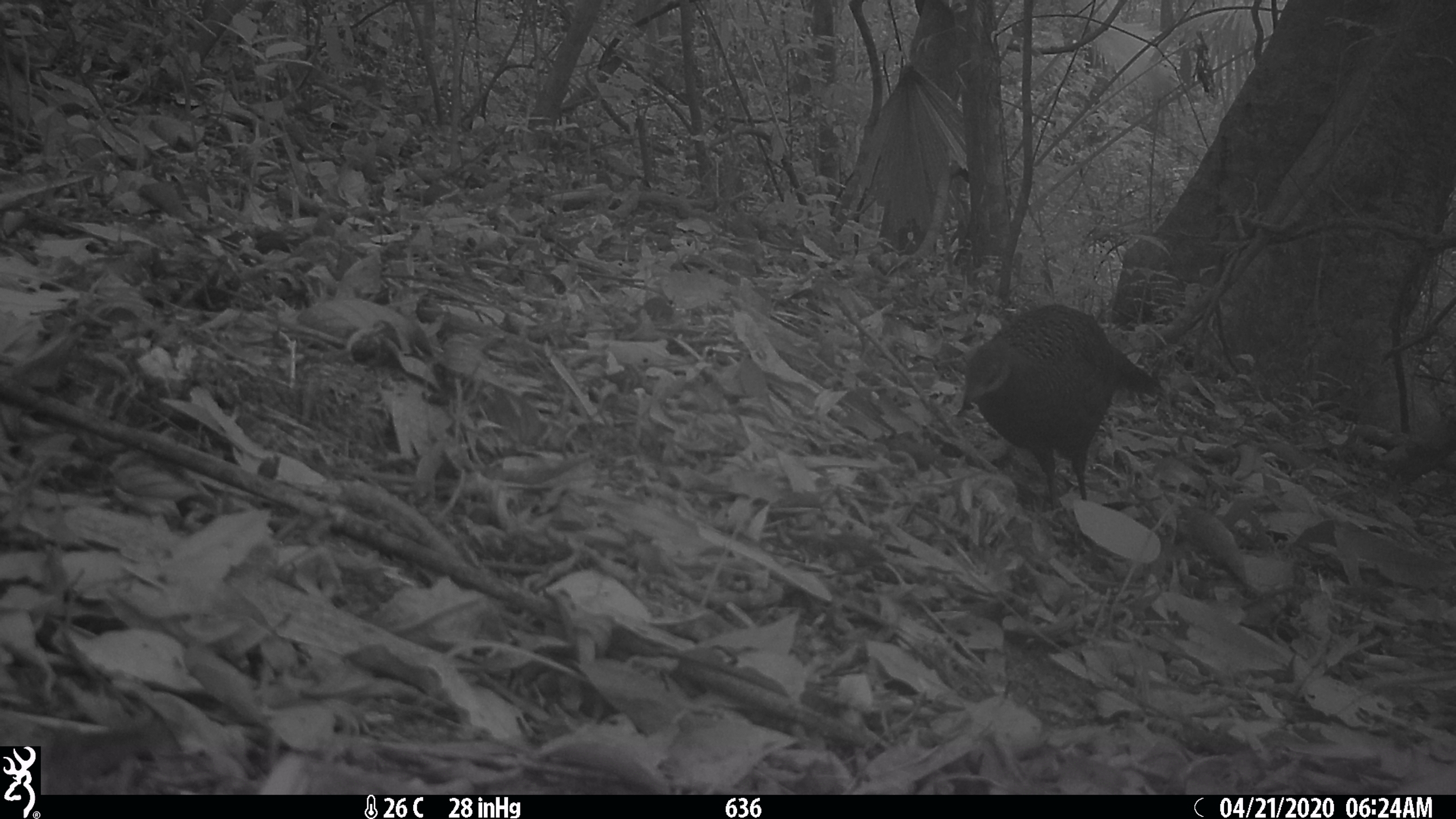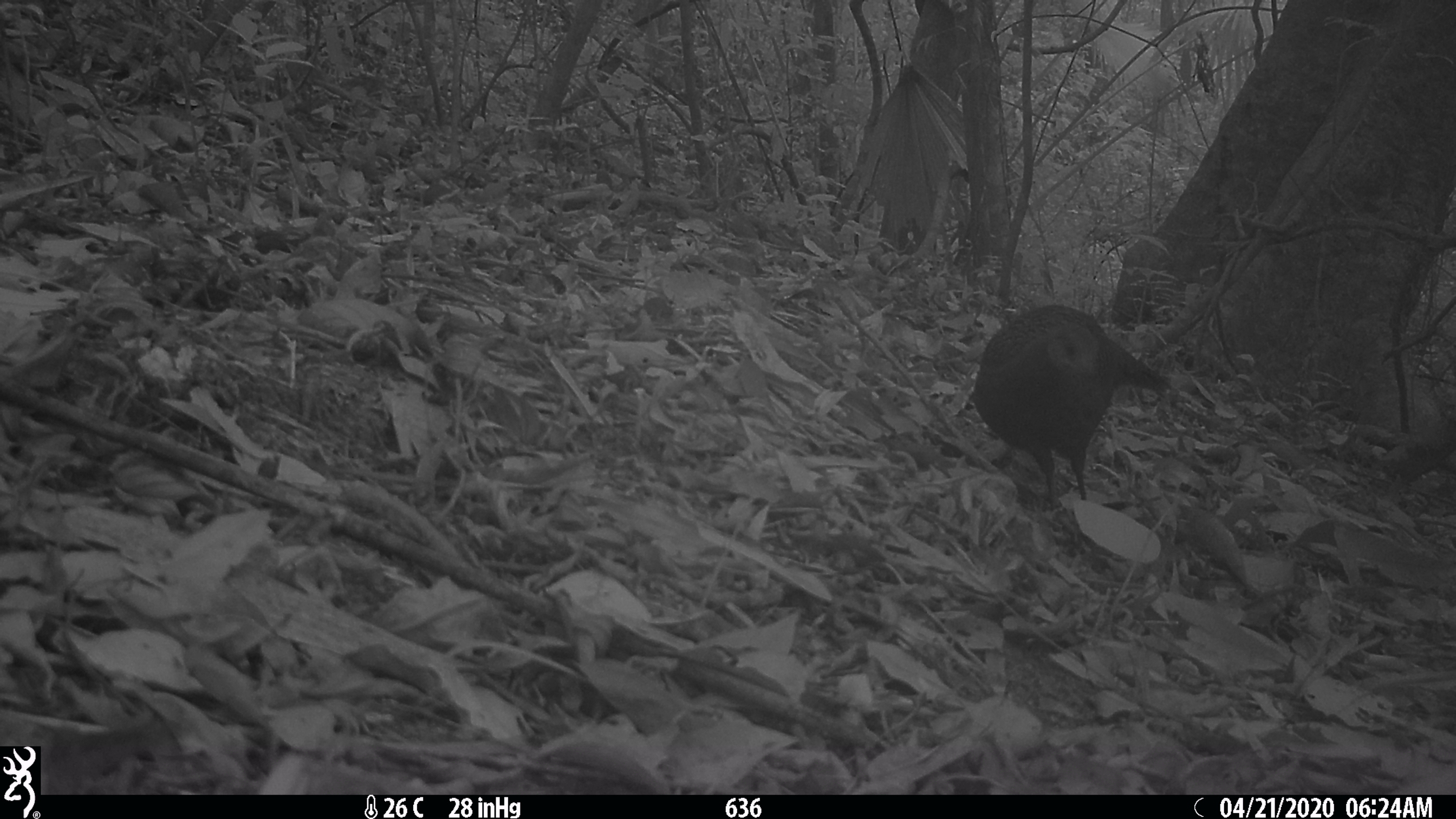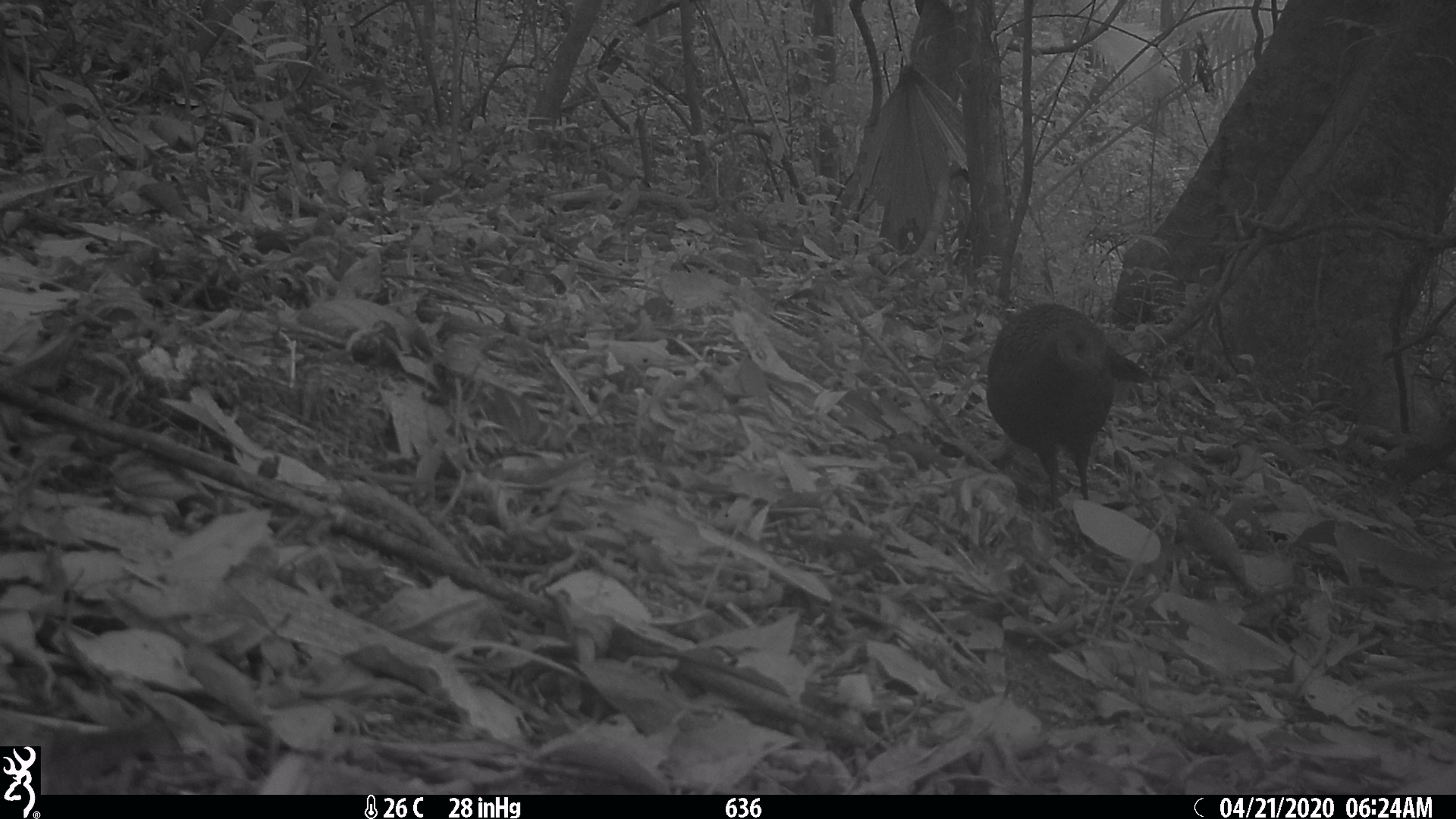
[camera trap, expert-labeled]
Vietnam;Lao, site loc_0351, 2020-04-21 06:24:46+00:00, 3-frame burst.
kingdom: Animalia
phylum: Chordata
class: Aves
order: Galliformes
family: Phasianidae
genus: Polyplectron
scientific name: Polyplectron bicalcaratum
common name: gray peacock-pheasant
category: grey peacock pheasant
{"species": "grey peacock pheasant (gray peacock-pheasant) (Polyplectron bicalcaratum)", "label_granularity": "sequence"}